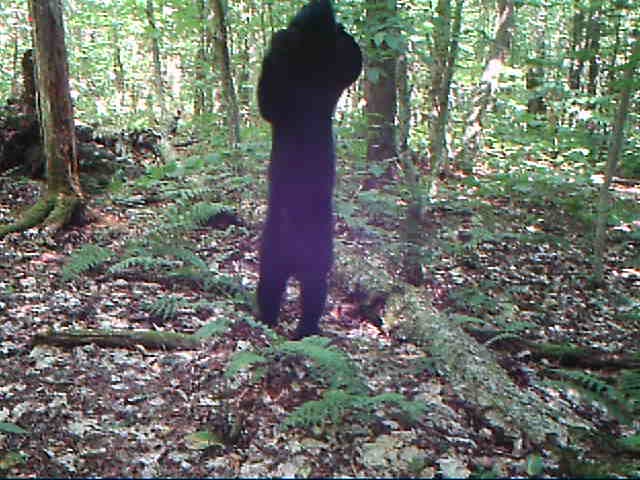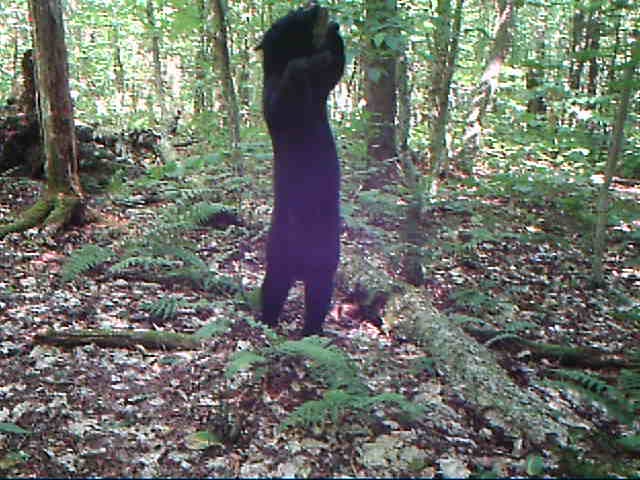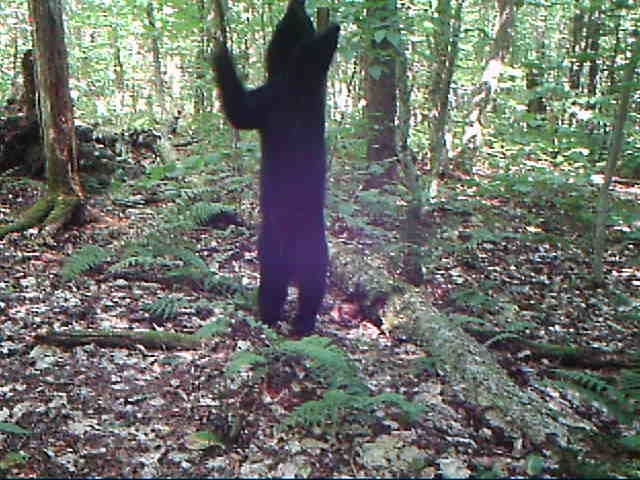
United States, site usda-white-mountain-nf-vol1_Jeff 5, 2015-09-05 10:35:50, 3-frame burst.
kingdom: Animalia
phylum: Chordata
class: Mammalia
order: Carnivora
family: Ursidae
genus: Ursus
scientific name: Ursus americanus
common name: black bear